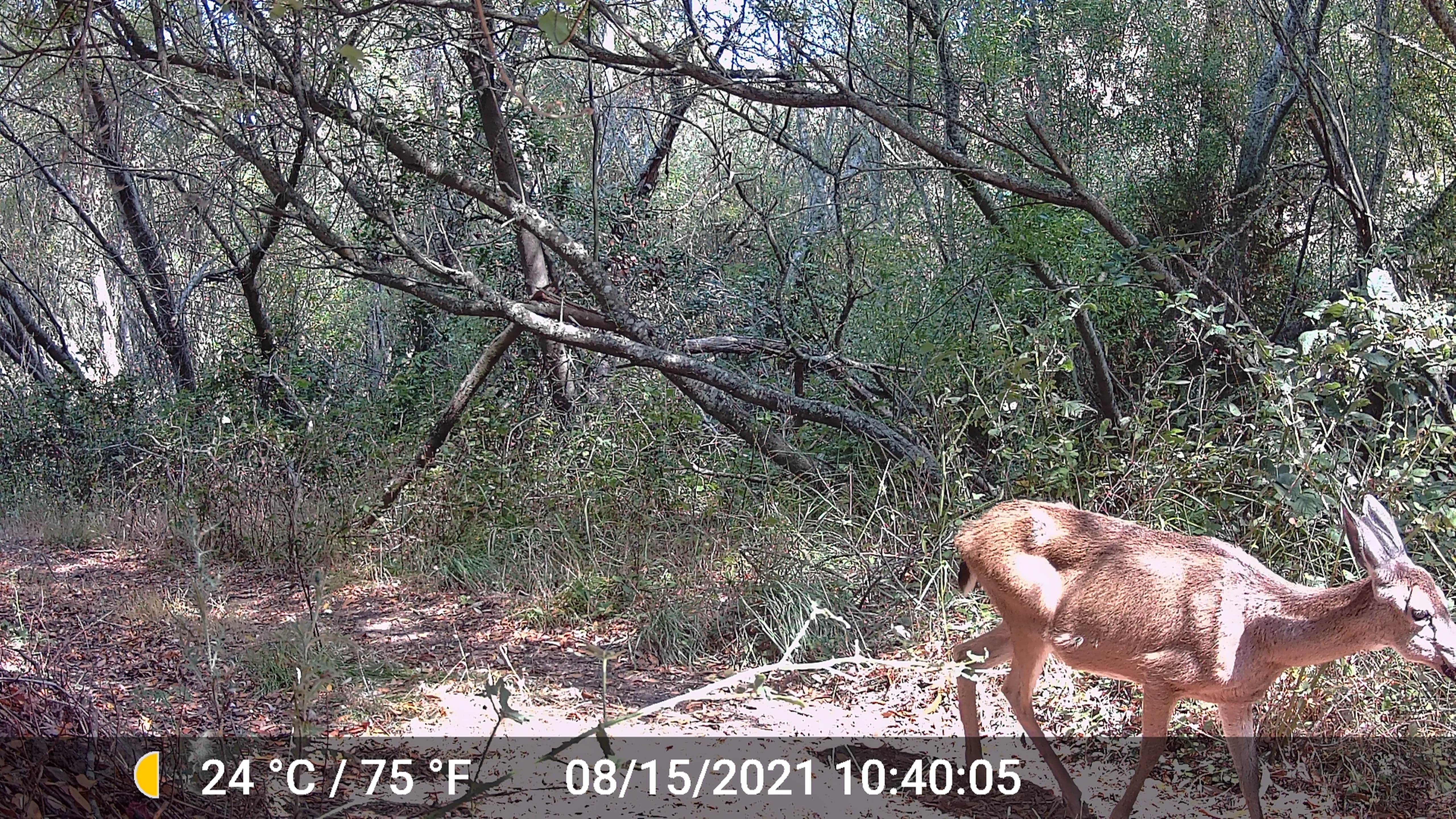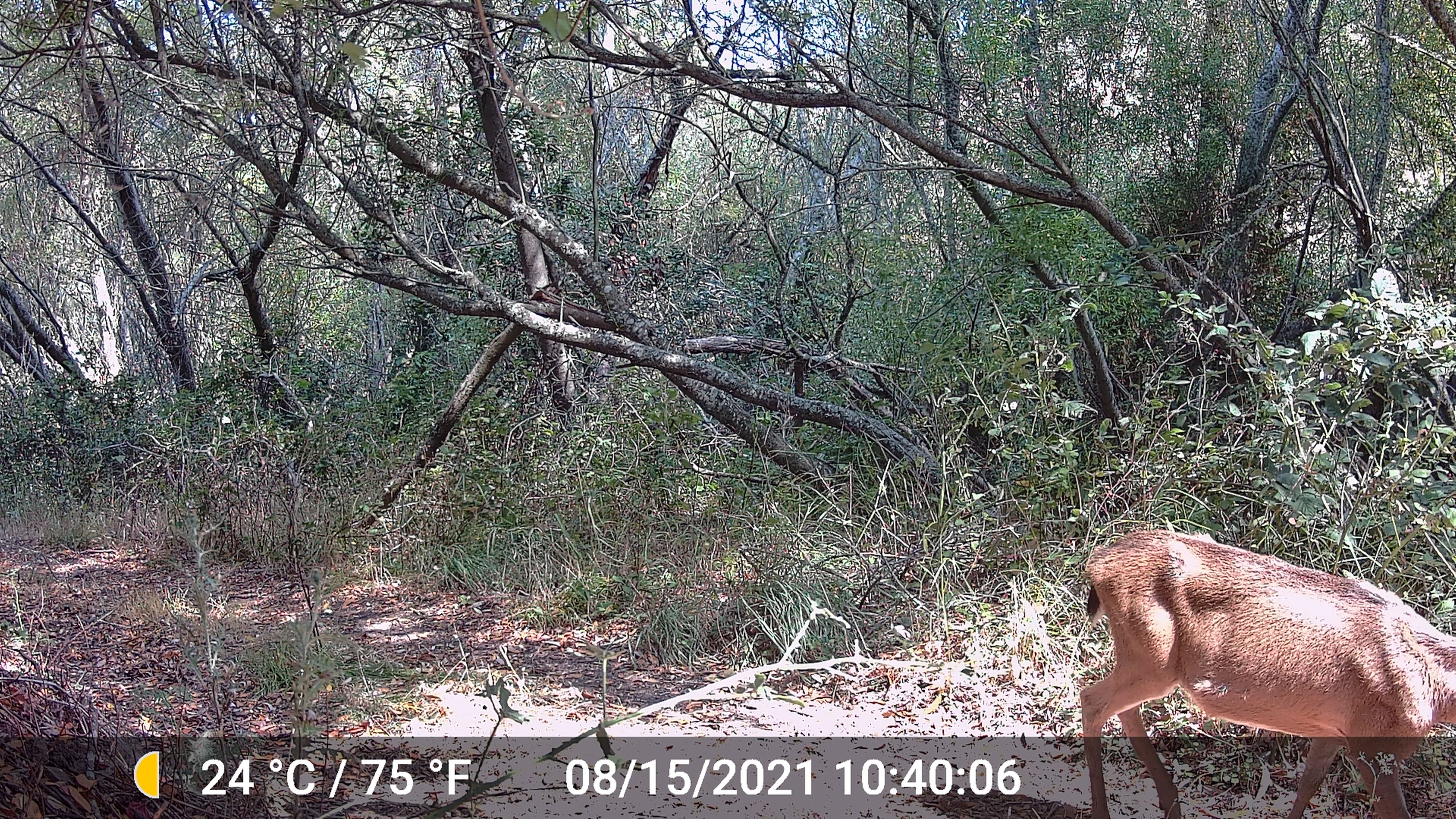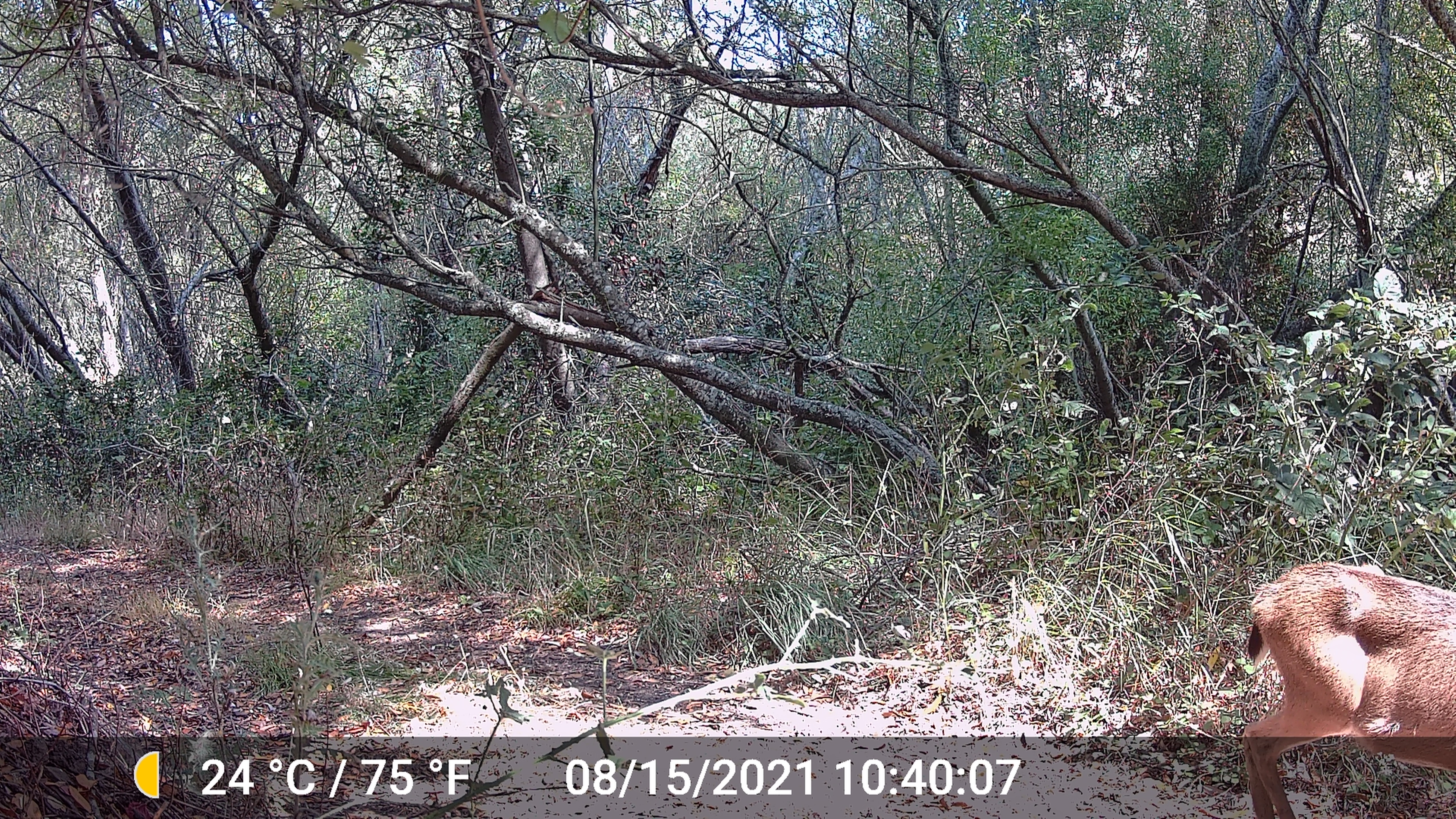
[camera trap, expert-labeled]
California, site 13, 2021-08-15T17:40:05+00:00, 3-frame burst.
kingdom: Animalia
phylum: Chordata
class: Mammalia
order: Artiodactyla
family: Cervidae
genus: Odocoileus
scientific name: Odocoileus hemionus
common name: mule deer